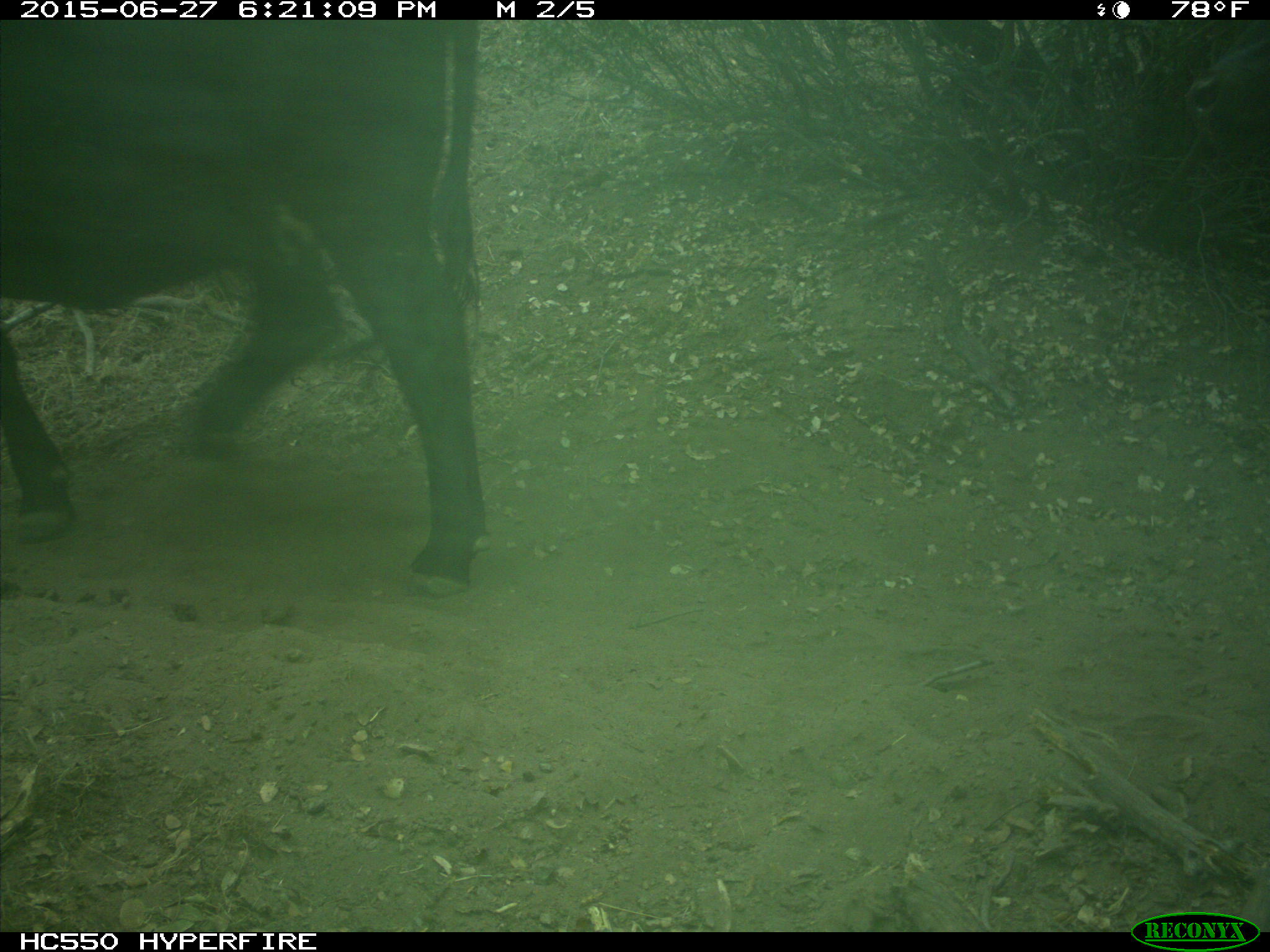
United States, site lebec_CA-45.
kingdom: Animalia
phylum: Chordata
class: Mammalia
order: Artiodactyla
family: Bovidae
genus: Bos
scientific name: Bos taurus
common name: domestic cow